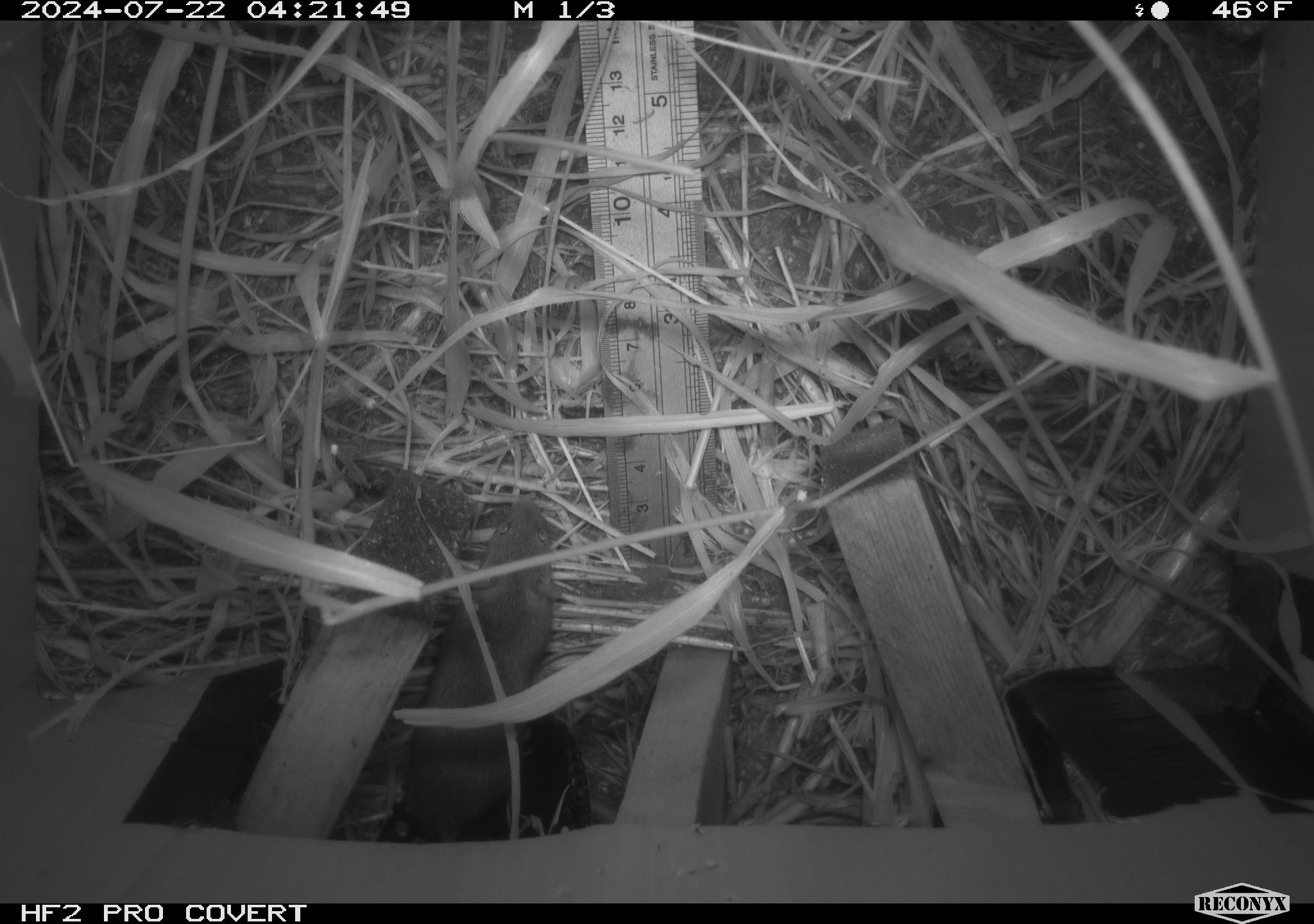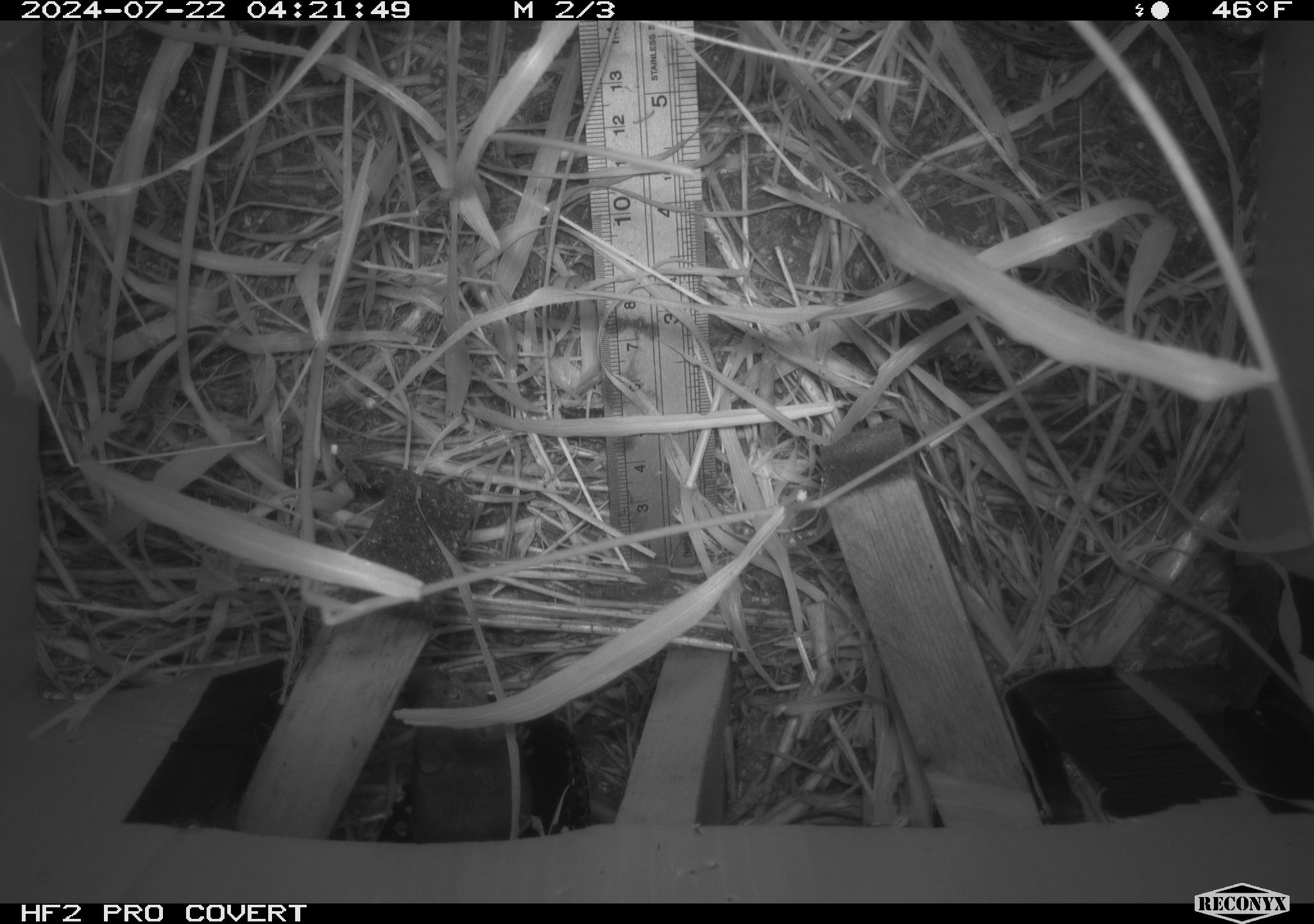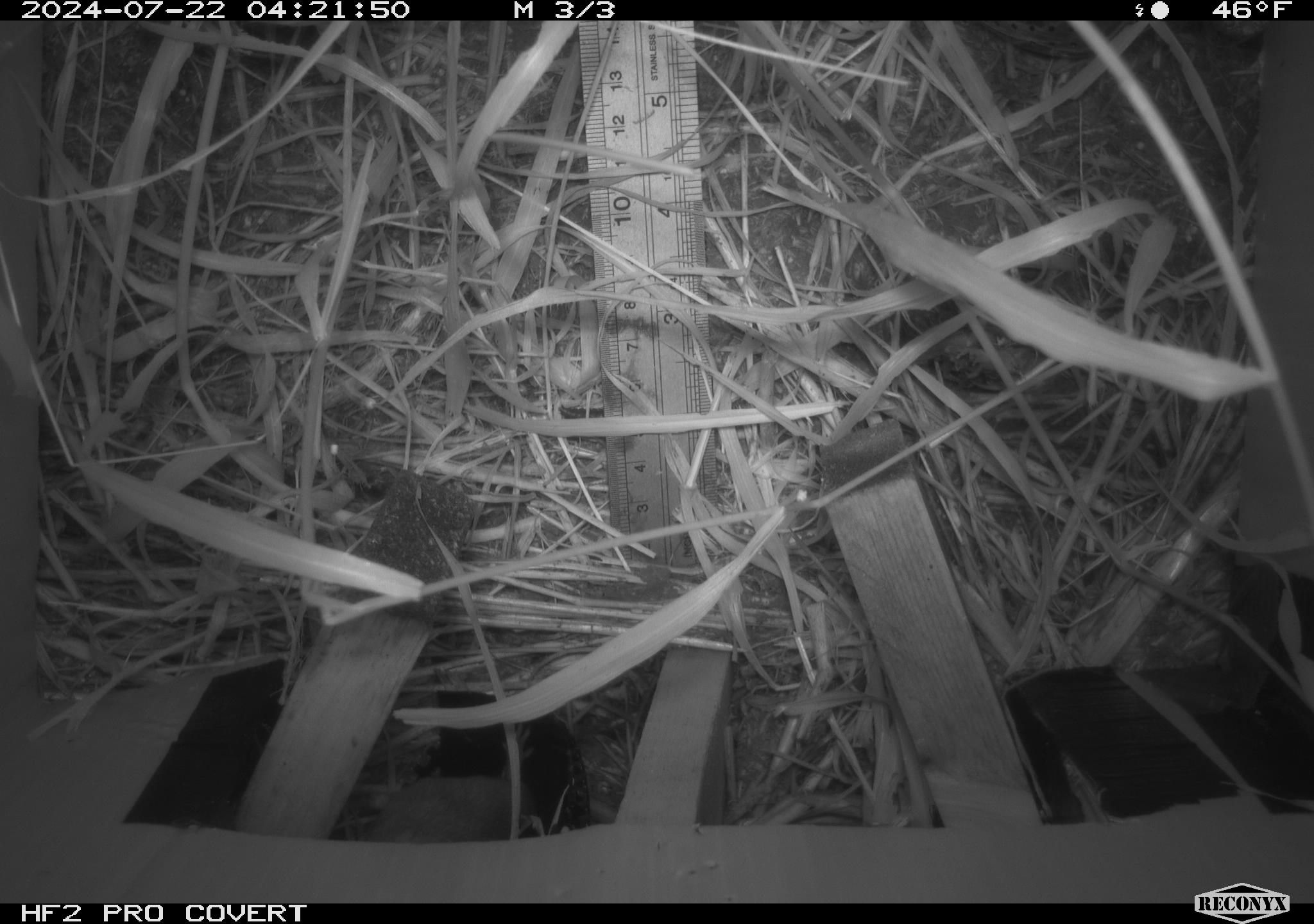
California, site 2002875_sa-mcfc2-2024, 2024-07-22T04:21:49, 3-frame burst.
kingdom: Animalia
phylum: Chordata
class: Mammalia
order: Rodentia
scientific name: Rodentia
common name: rodent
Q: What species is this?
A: Rodent (Rodentia).